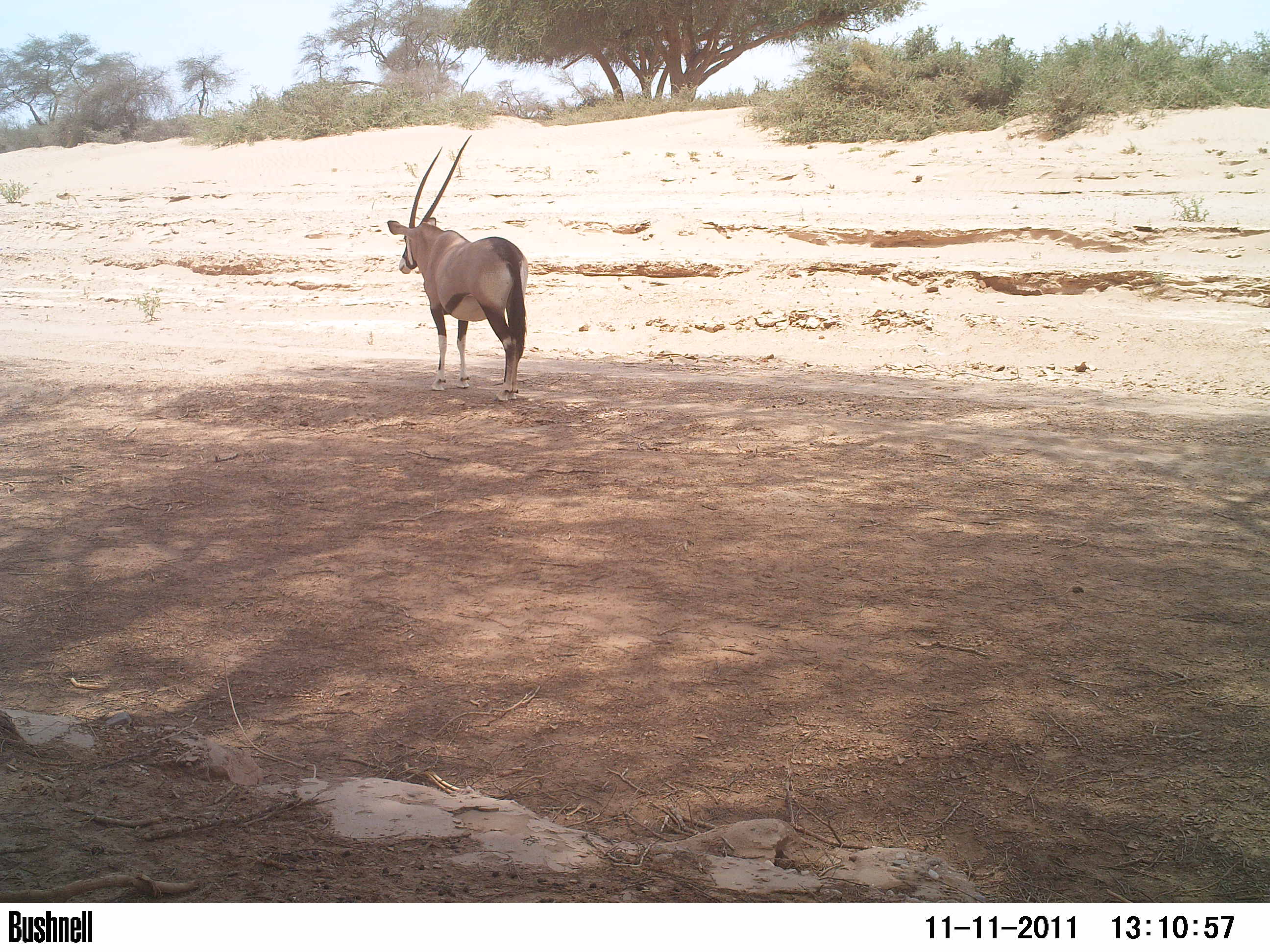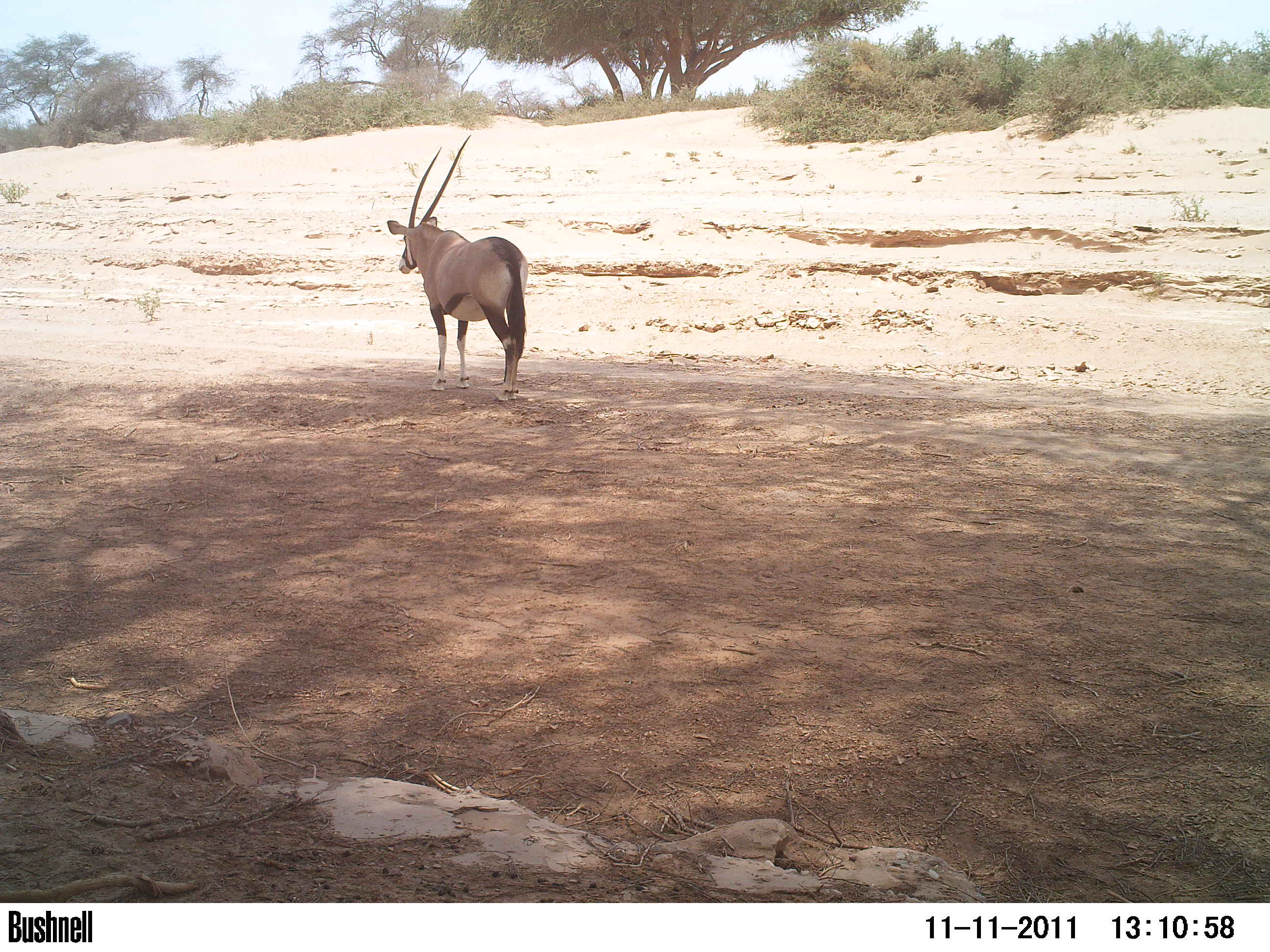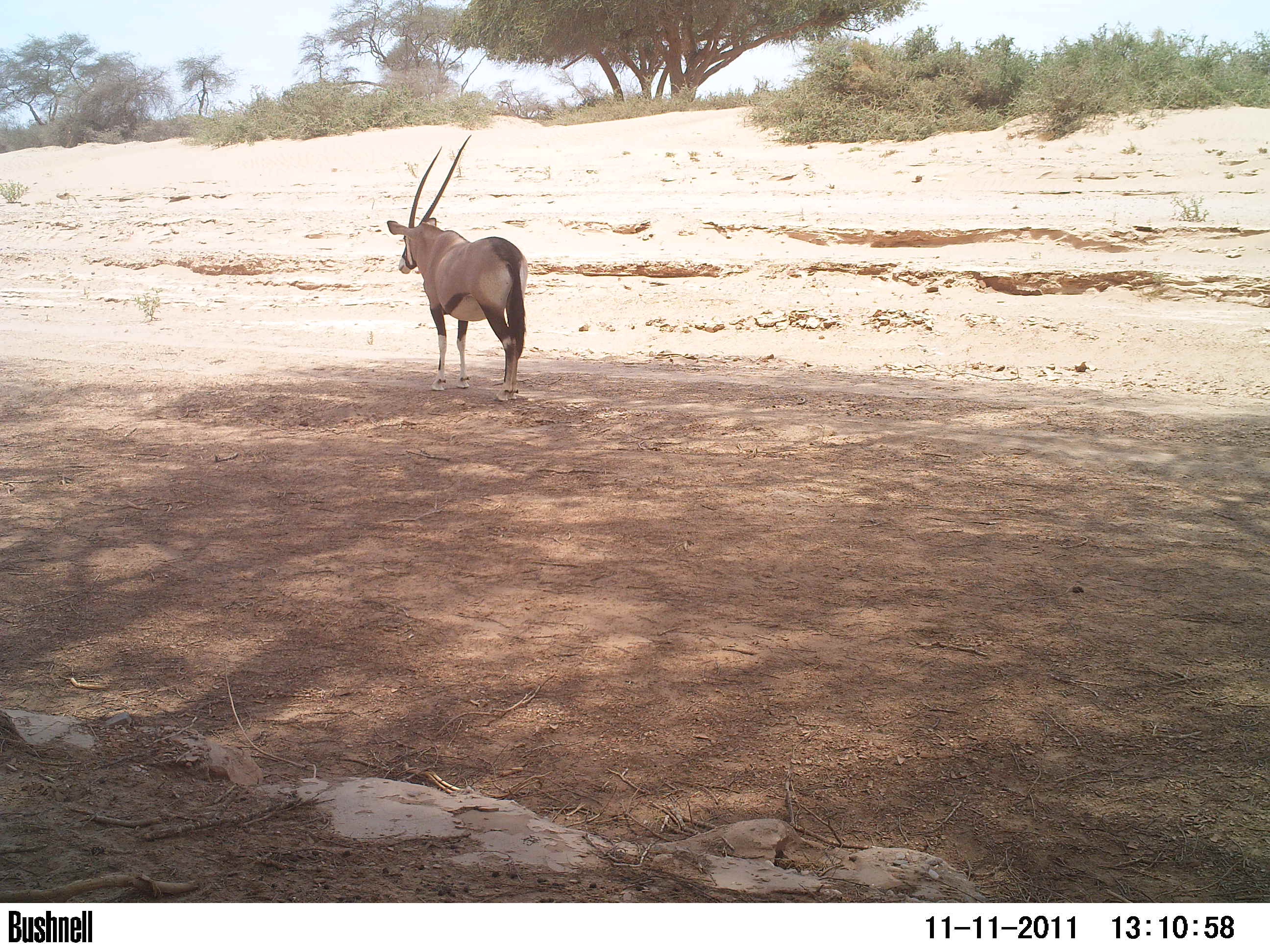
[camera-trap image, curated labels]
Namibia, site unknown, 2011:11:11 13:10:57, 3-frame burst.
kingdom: Animalia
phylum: Chordata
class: Mammalia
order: Artiodactyla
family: Bovidae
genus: Oryx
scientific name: Oryx gazella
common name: gemsbok